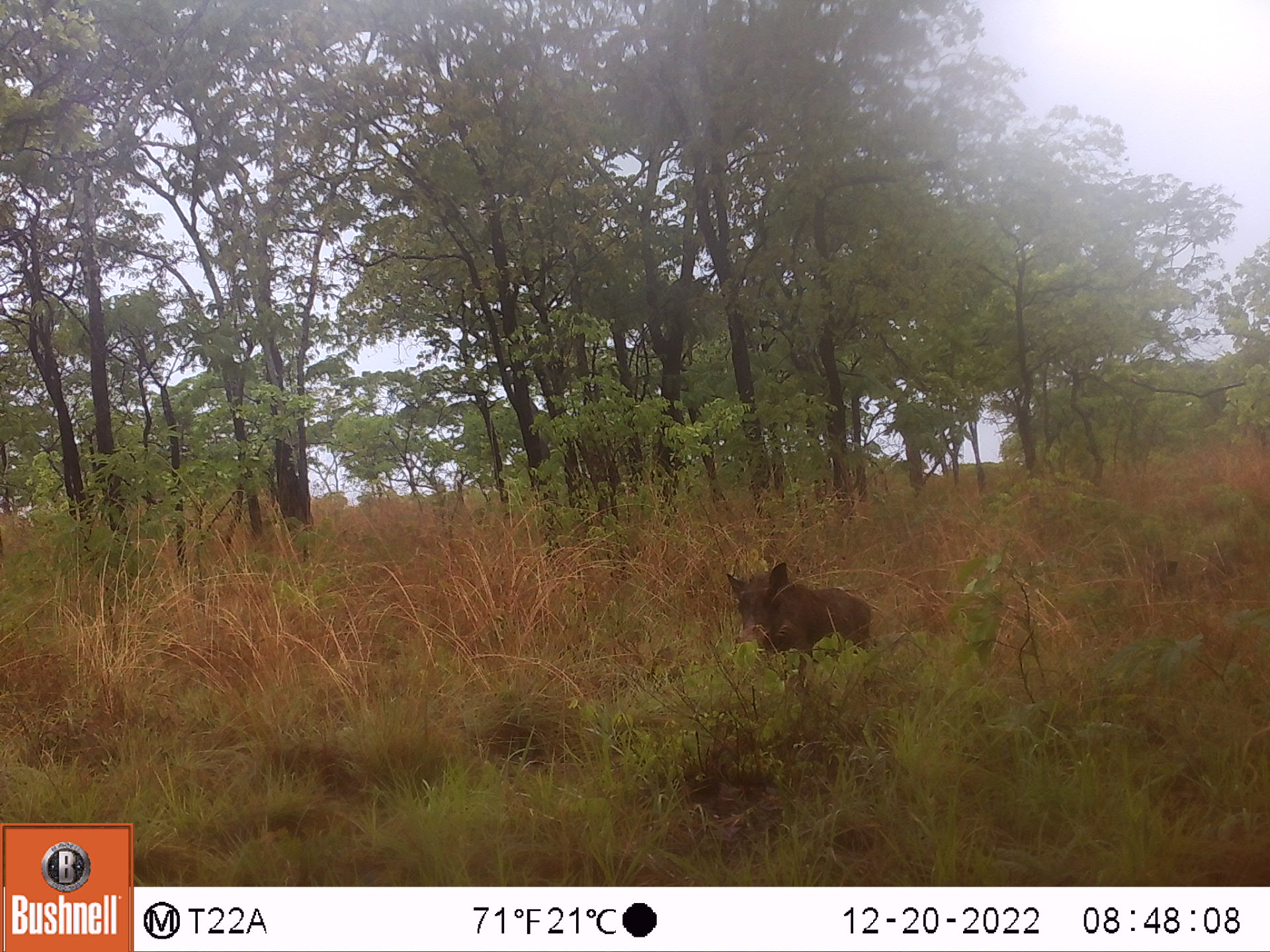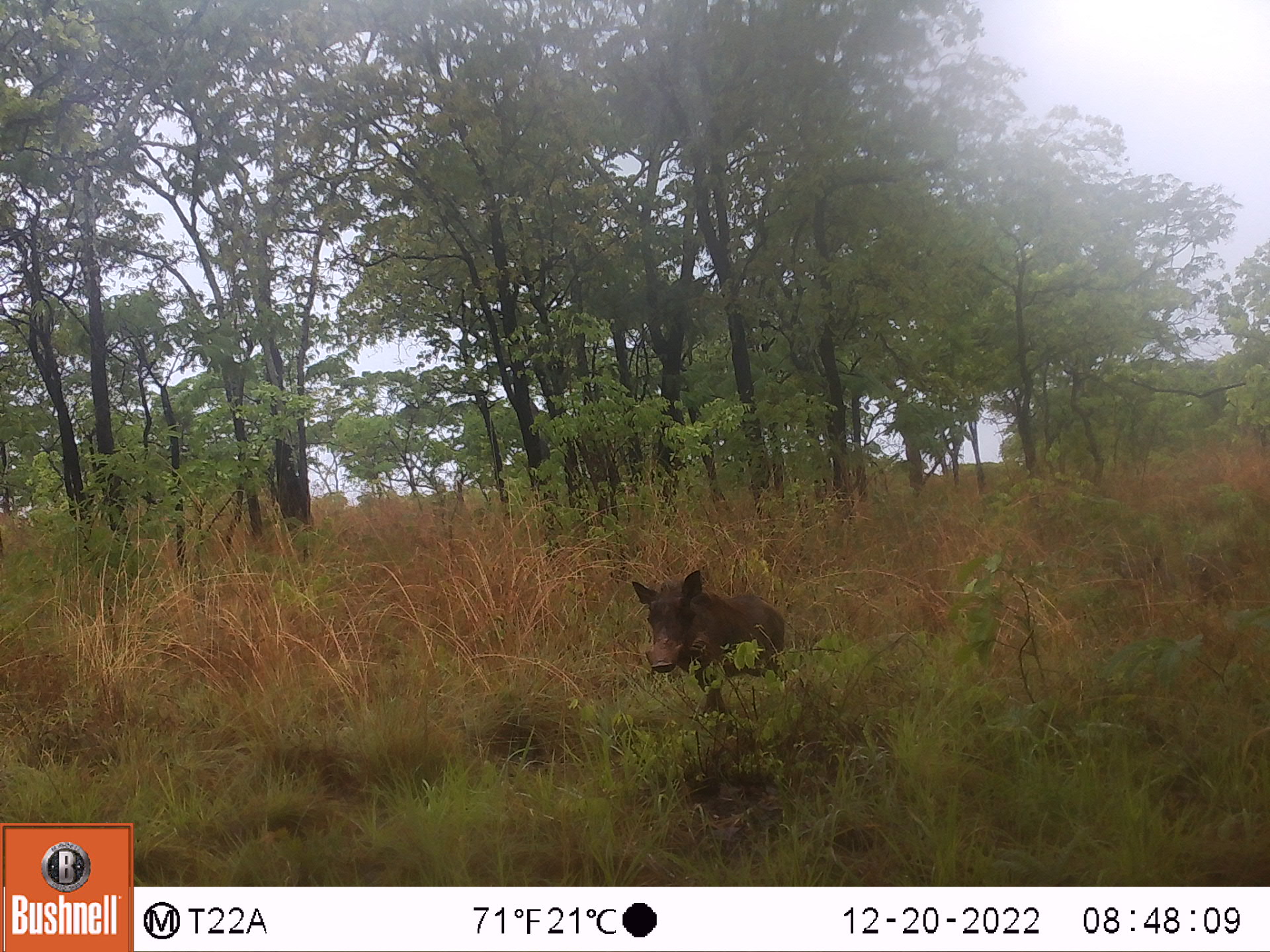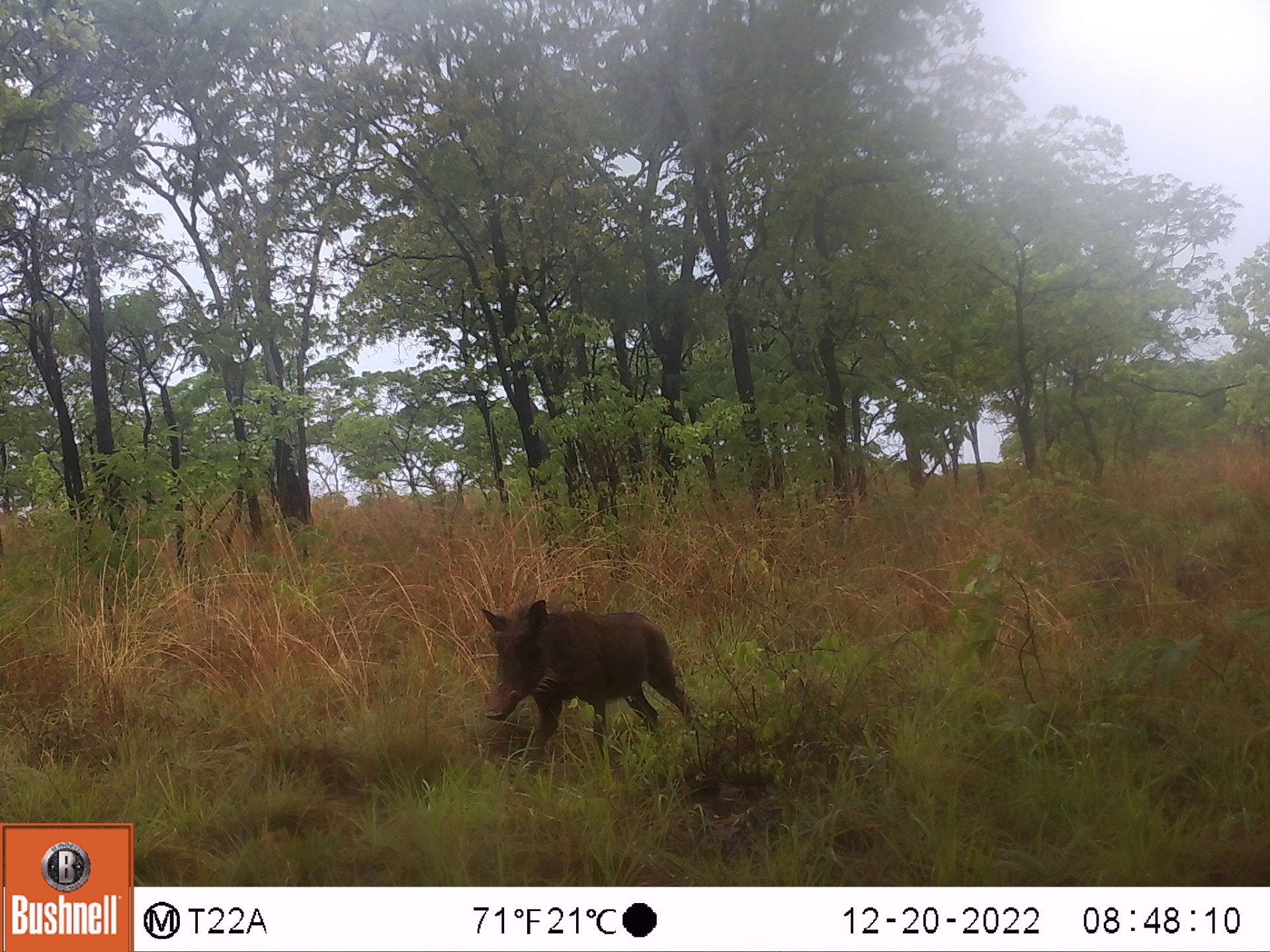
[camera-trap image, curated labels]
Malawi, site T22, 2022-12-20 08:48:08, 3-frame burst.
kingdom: Animalia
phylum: Chordata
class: Mammalia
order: Artiodactyla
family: Suidae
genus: Phacochoerus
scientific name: Phacochoerus africanus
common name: common warthog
Common warthog (Phacochoerus africanus), count 1.